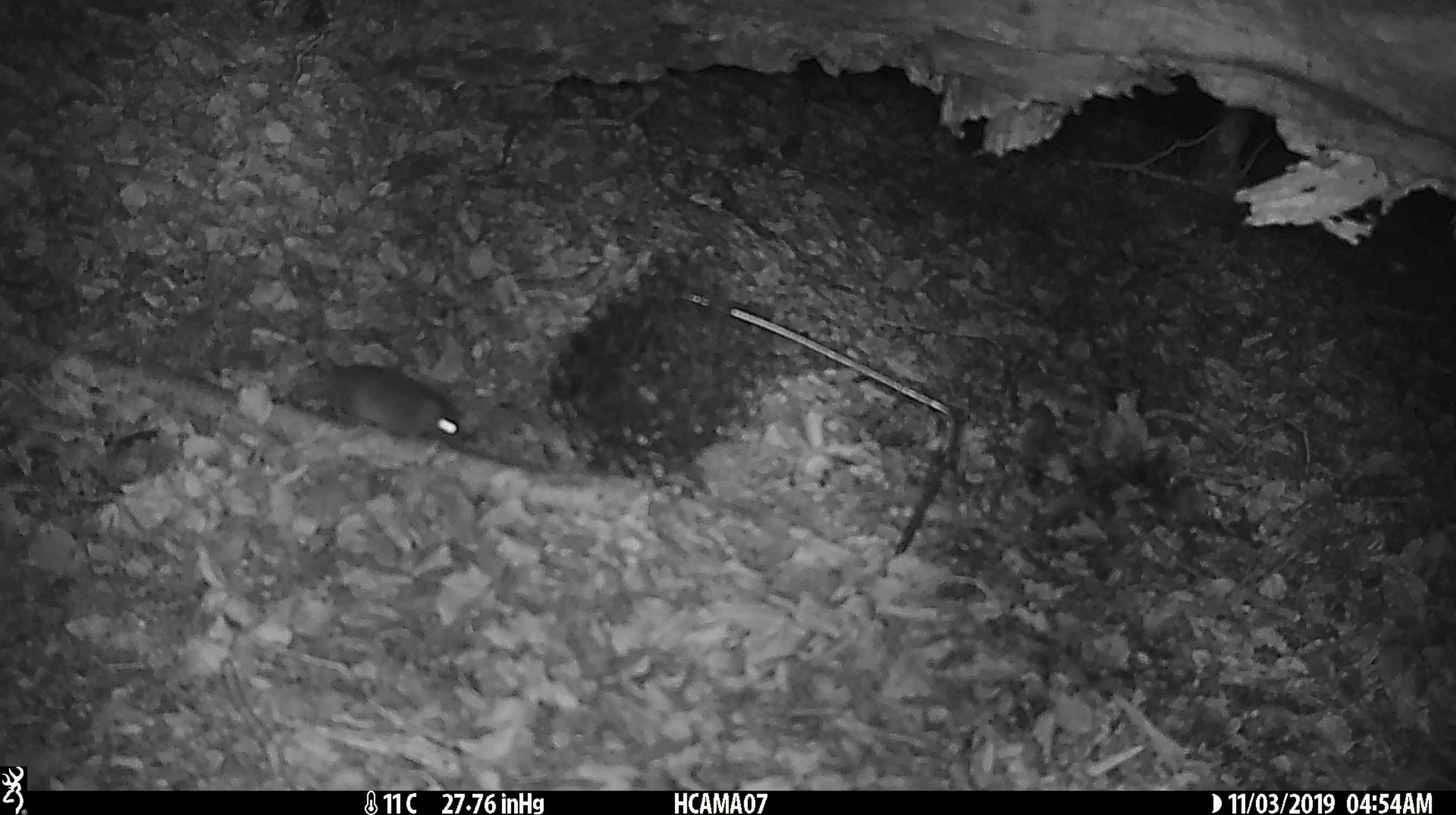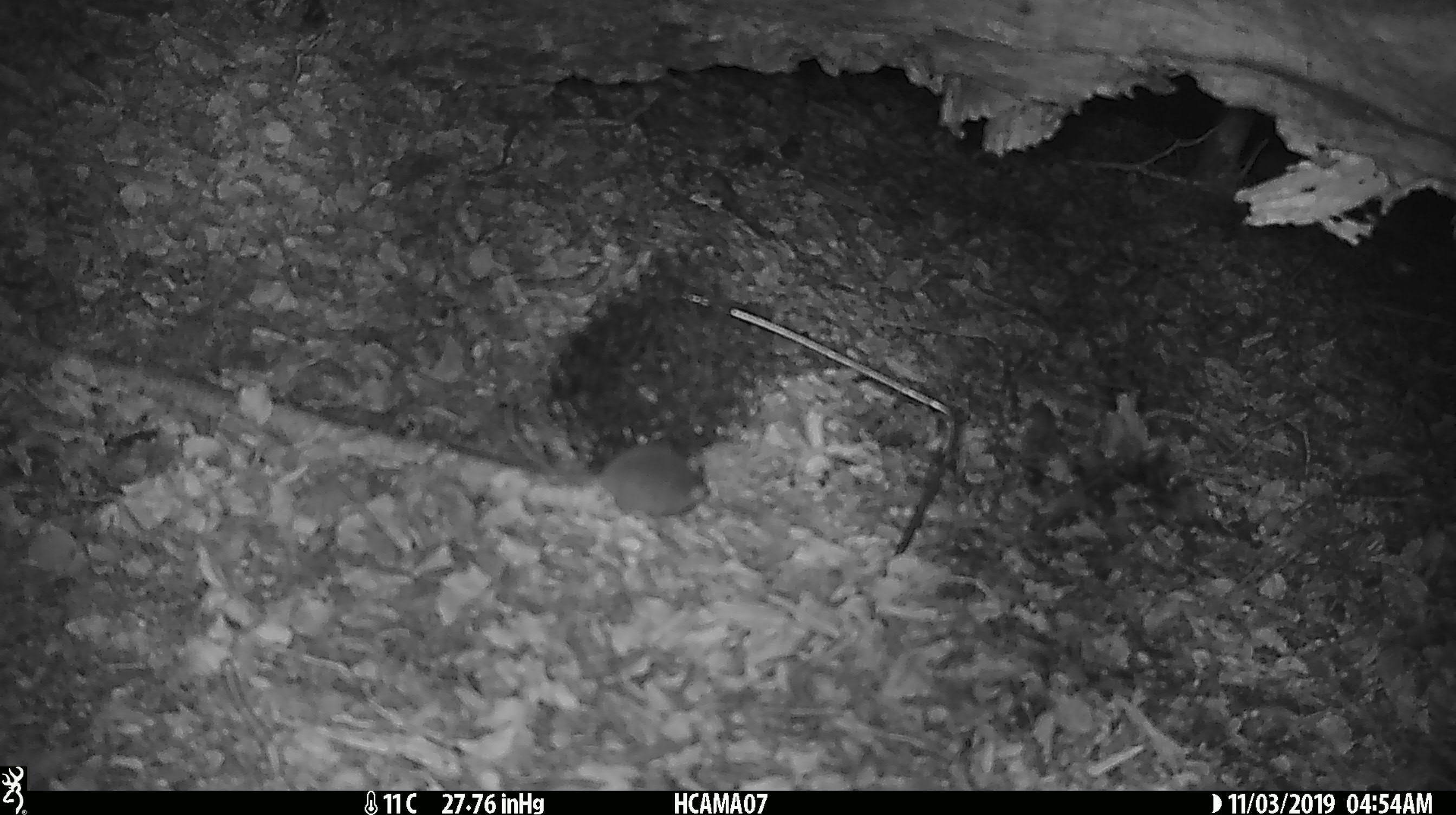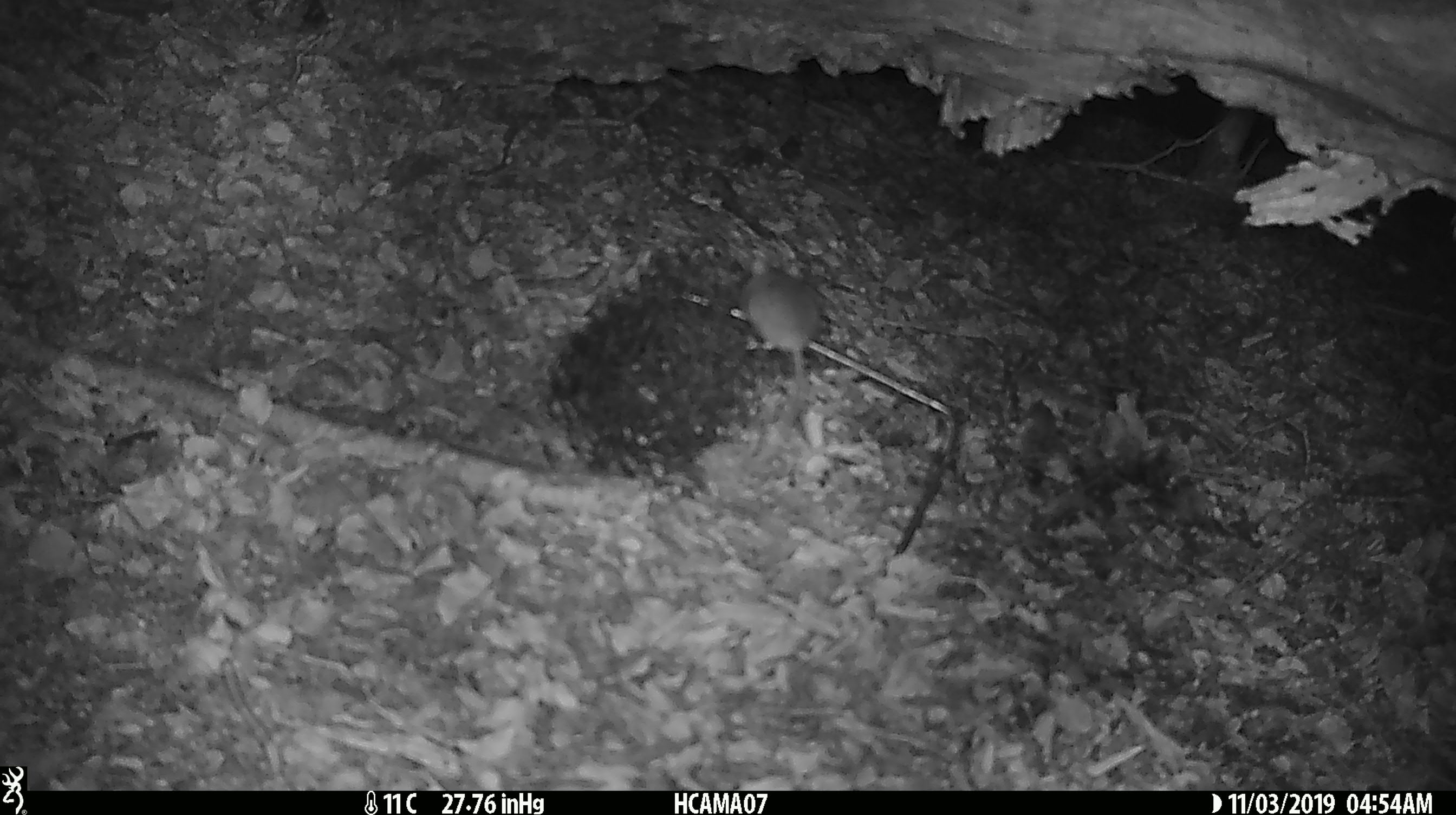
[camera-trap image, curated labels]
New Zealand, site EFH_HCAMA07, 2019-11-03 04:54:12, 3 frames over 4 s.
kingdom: Animalia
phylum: Chordata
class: Mammalia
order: Rodentia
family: Muridae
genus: Mus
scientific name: Mus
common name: mouse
Mouse (Mus).